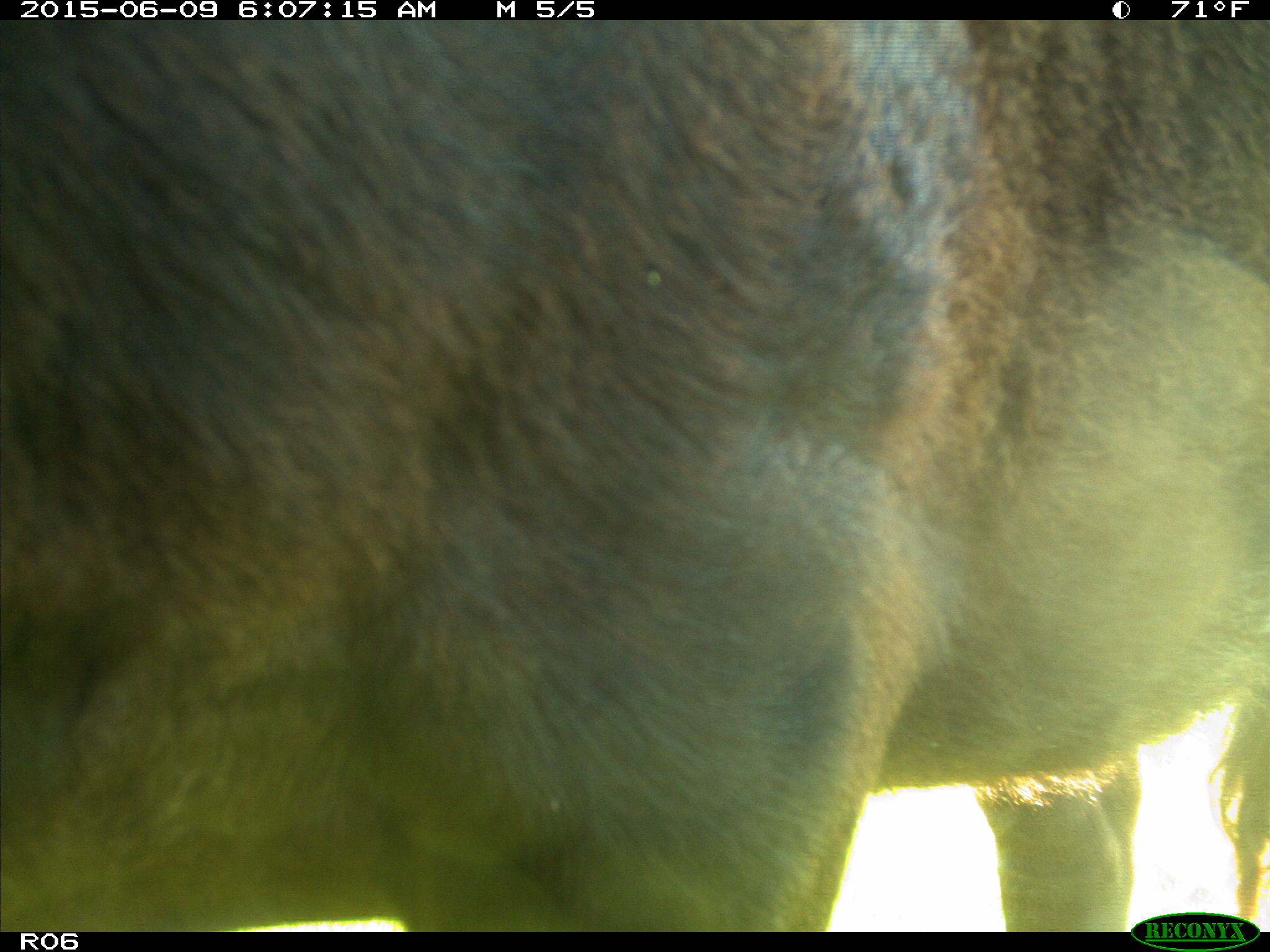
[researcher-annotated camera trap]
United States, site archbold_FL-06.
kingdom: Animalia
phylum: Chordata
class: Mammalia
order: Artiodactyla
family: Bovidae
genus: Bos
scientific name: Bos taurus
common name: domestic cow